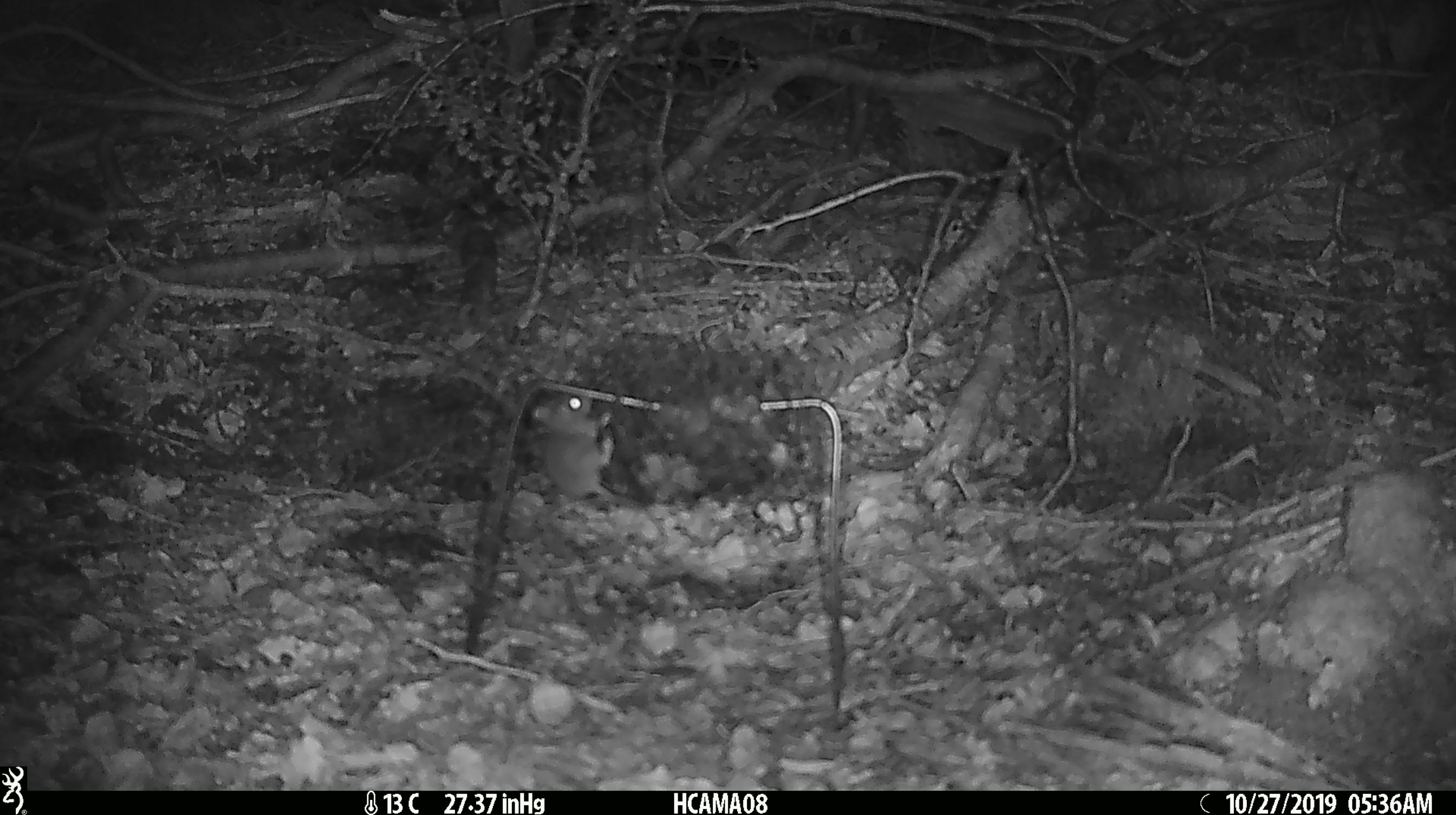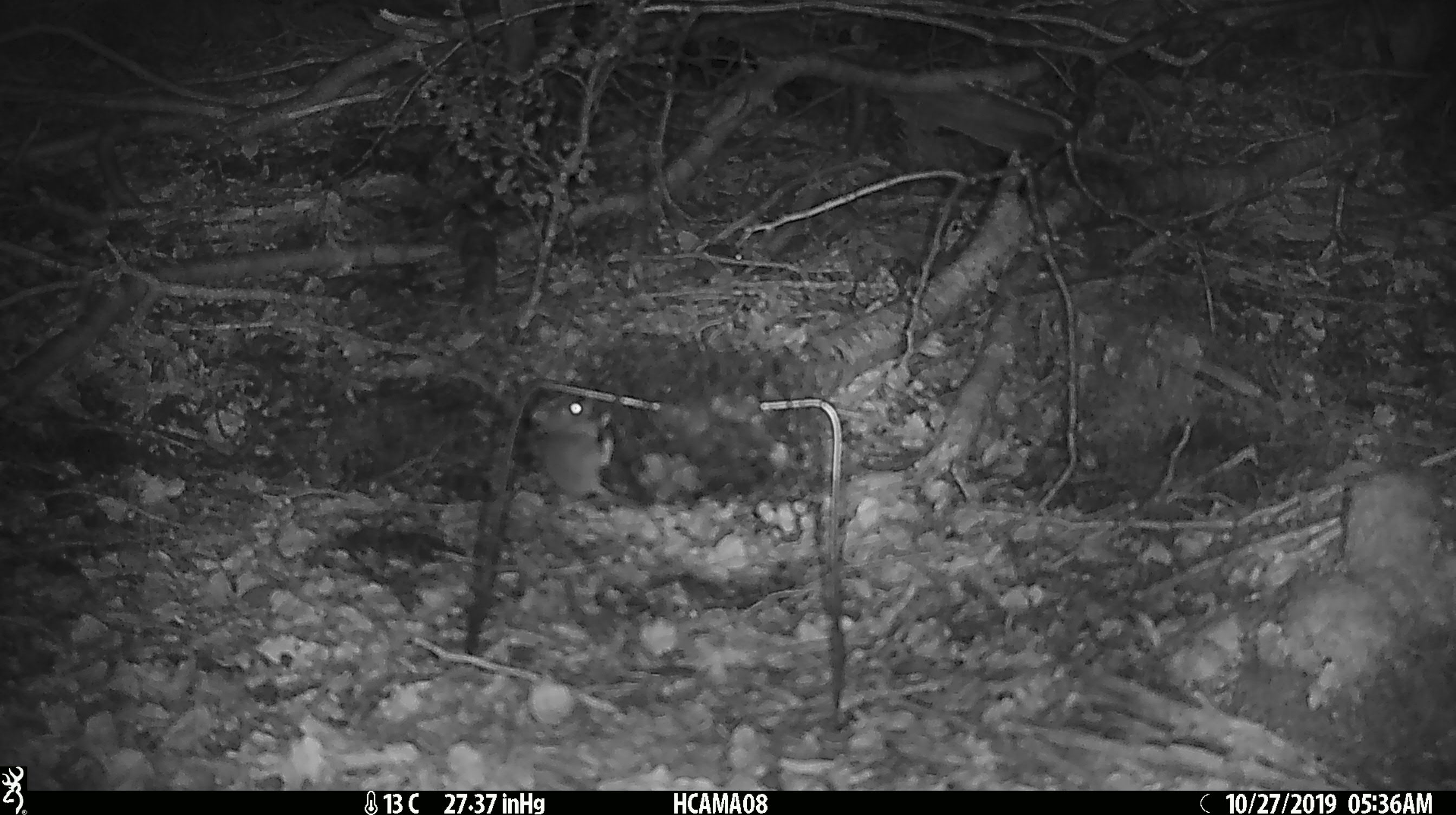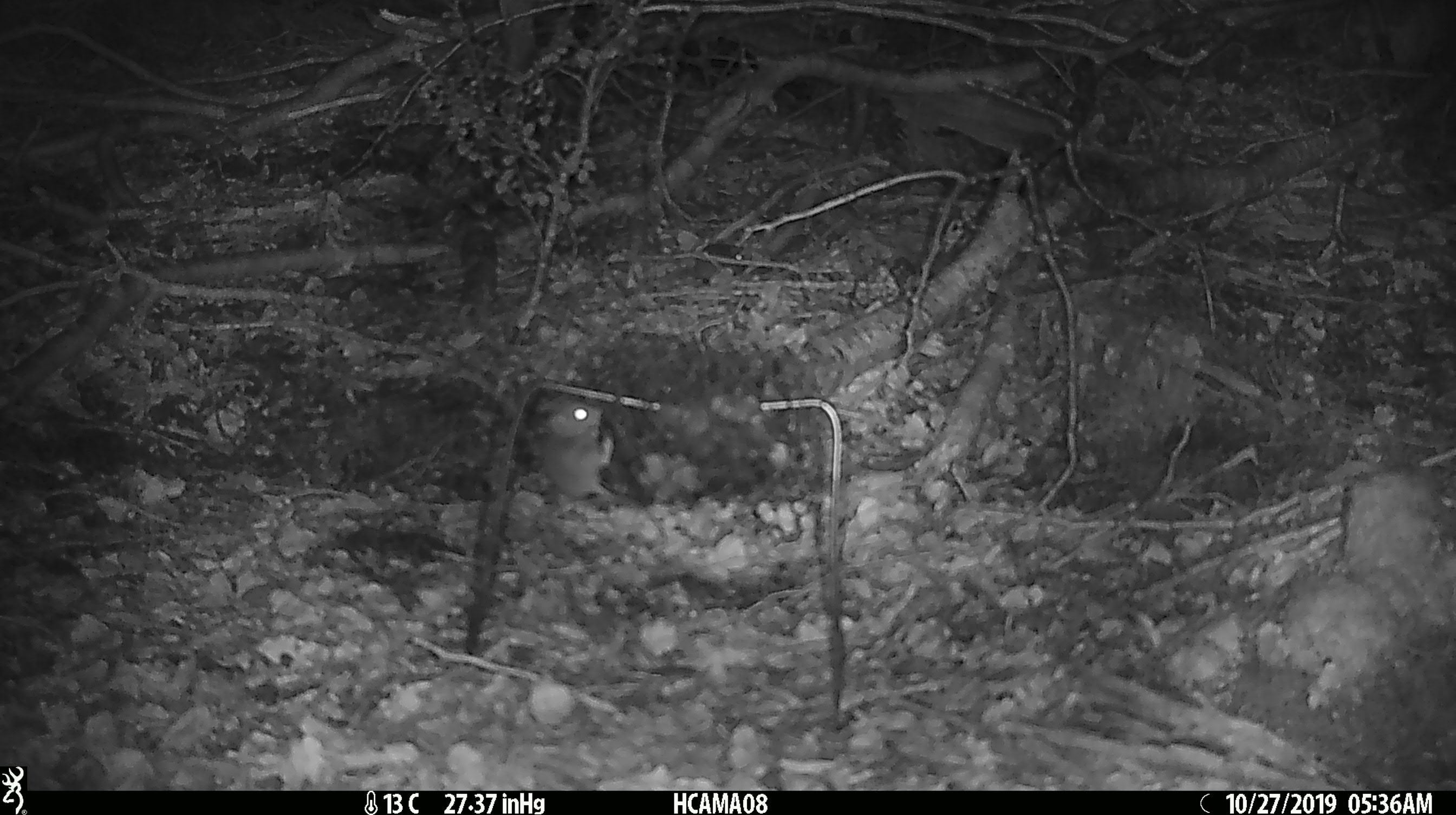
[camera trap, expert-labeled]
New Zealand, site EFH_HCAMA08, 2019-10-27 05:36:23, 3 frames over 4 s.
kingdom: Animalia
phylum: Chordata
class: Mammalia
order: Rodentia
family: Muridae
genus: Mus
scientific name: Mus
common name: mouse